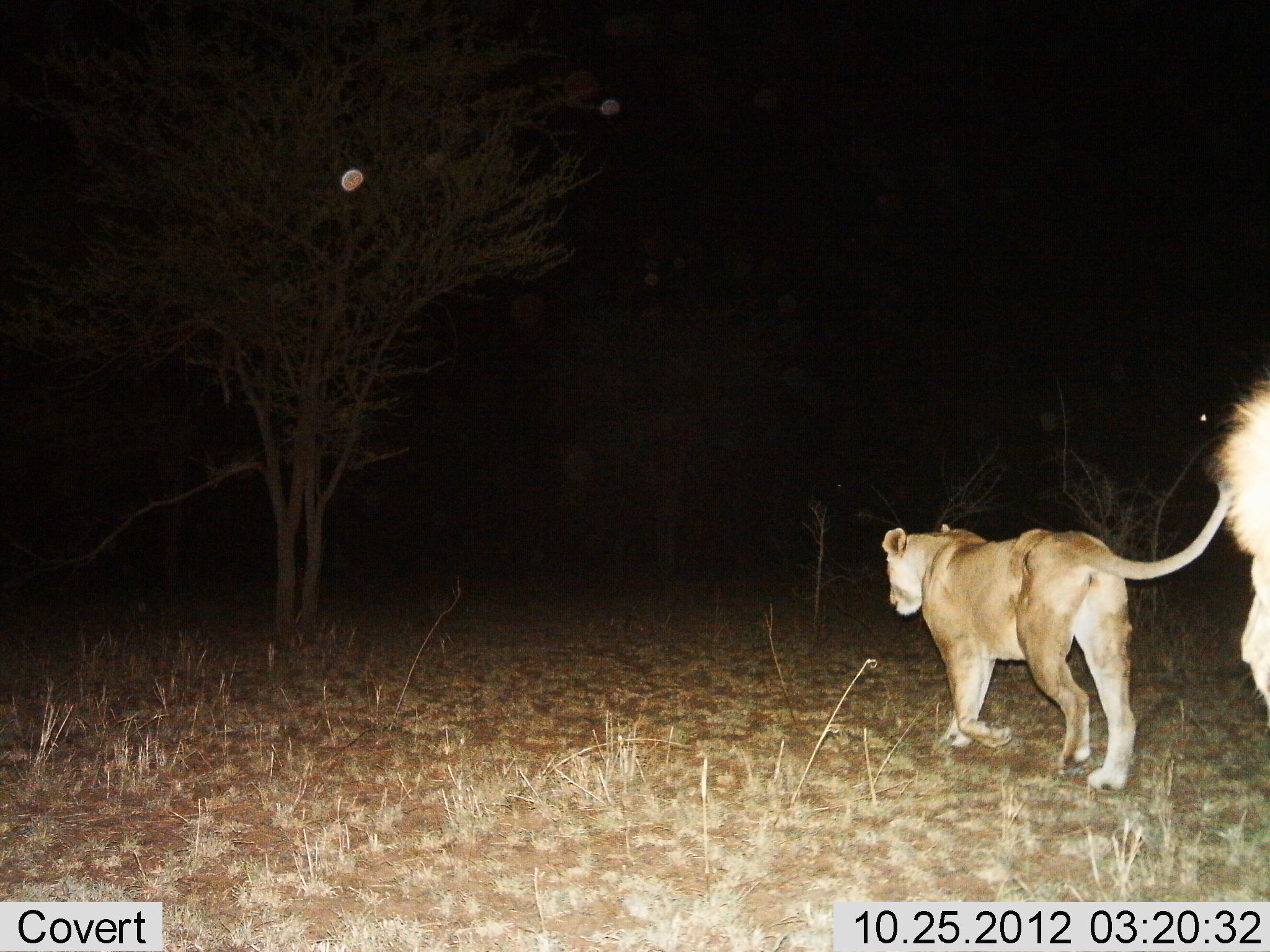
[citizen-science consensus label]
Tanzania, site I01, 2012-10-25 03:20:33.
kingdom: Animalia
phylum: Chordata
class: Mammalia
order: Carnivora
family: Felidae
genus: Panthera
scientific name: Panthera leo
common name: lion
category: lionfemale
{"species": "lionfemale (lion) (Panthera leo)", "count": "1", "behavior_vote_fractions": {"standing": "0%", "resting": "0%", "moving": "100%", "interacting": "0%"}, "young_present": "0%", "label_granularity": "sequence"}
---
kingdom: Animalia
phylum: Chordata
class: Mammalia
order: Carnivora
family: Felidae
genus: Panthera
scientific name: Panthera leo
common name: lion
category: lionmale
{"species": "lionmale (lion) (Panthera leo)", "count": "1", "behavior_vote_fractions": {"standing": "10%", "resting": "0%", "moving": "90%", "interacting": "0%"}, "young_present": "0%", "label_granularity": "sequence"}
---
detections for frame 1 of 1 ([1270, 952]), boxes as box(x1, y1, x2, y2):
animal: box(879, 482, 1242, 797); box(880, 475, 1238, 793); box(1202, 374, 1270, 709); box(1208, 365, 1269, 718)